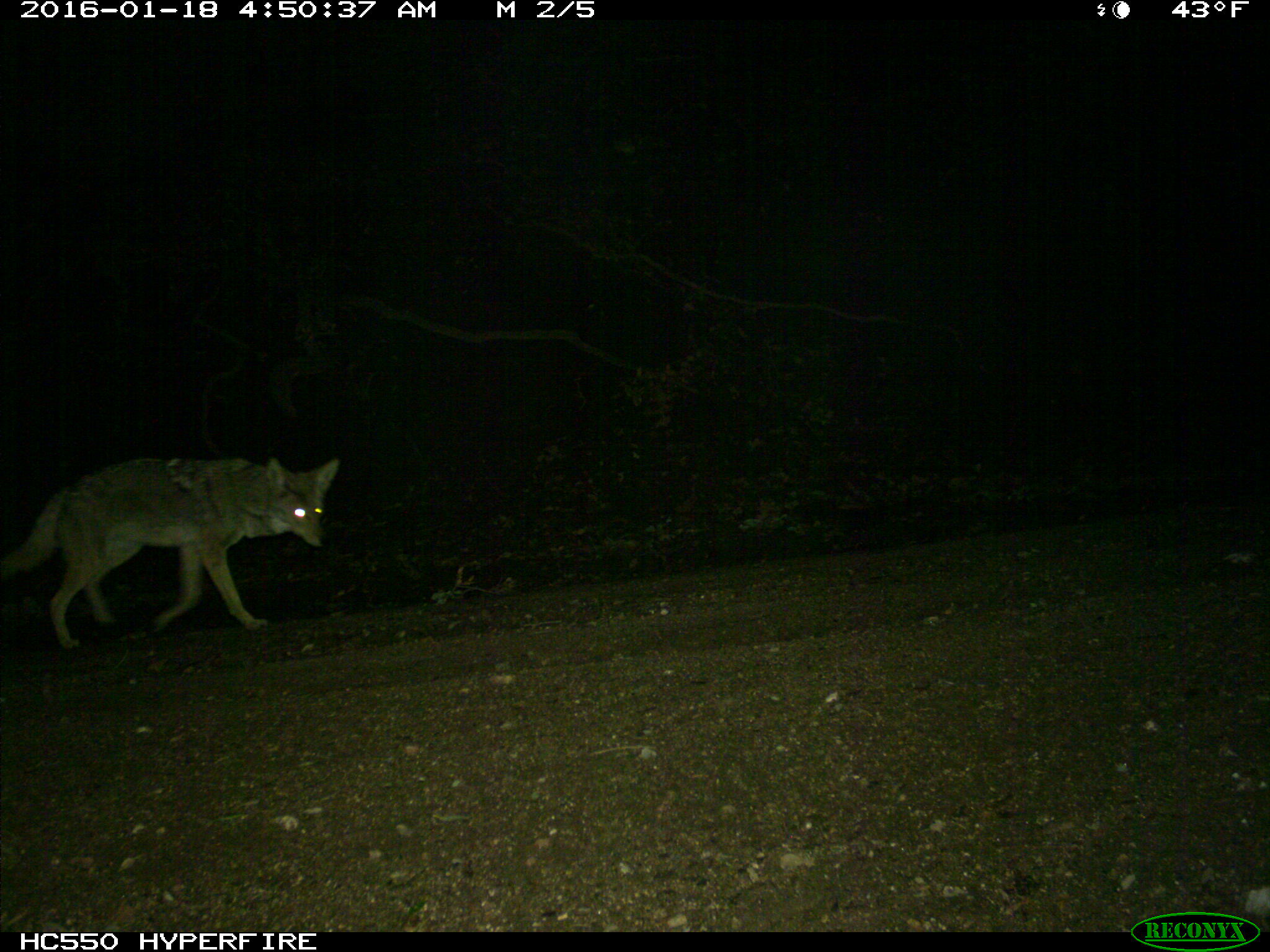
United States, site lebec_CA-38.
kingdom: Animalia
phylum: Chordata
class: Mammalia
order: Carnivora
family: Canidae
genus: Canis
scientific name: Canis latrans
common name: coyote